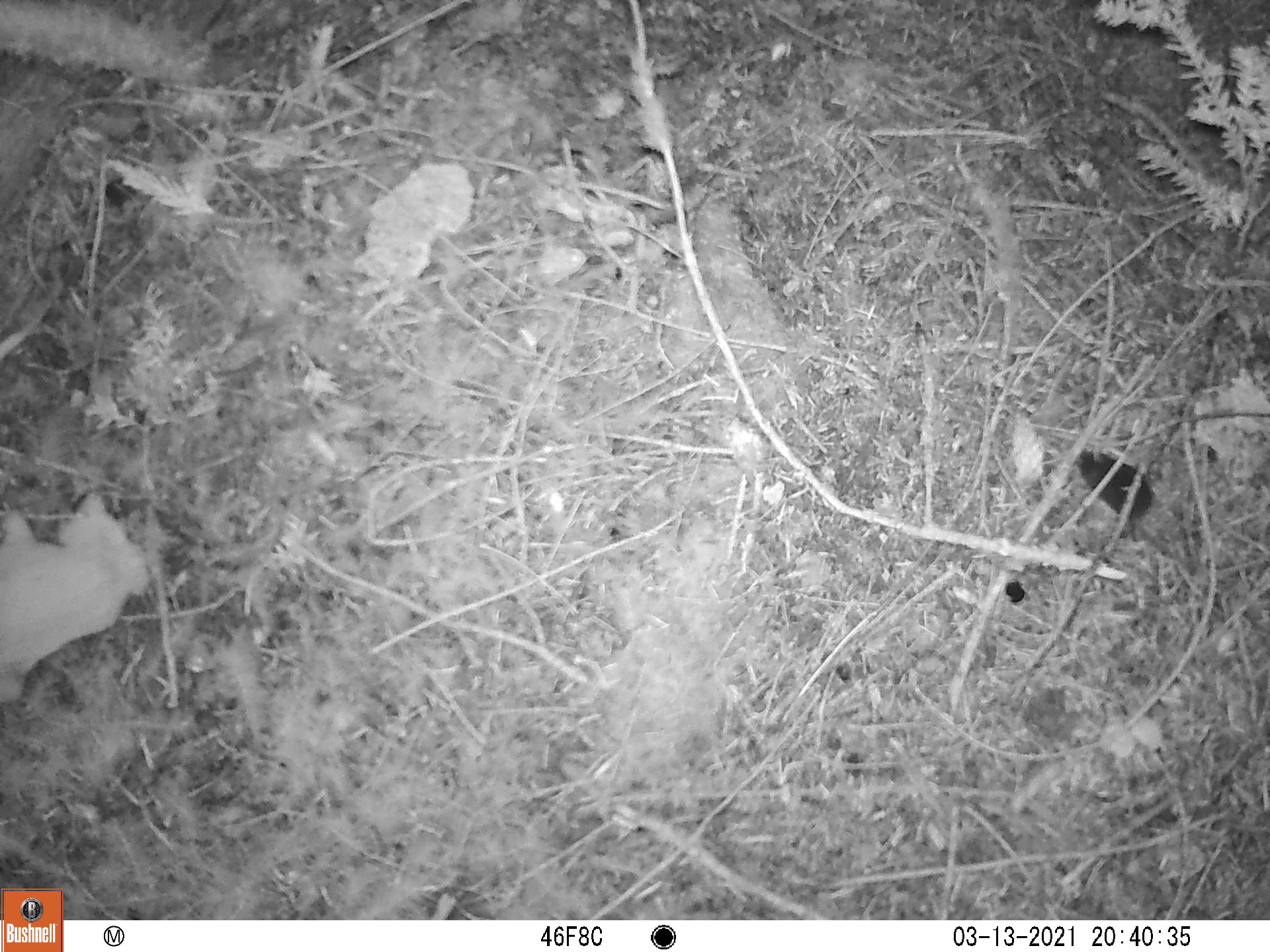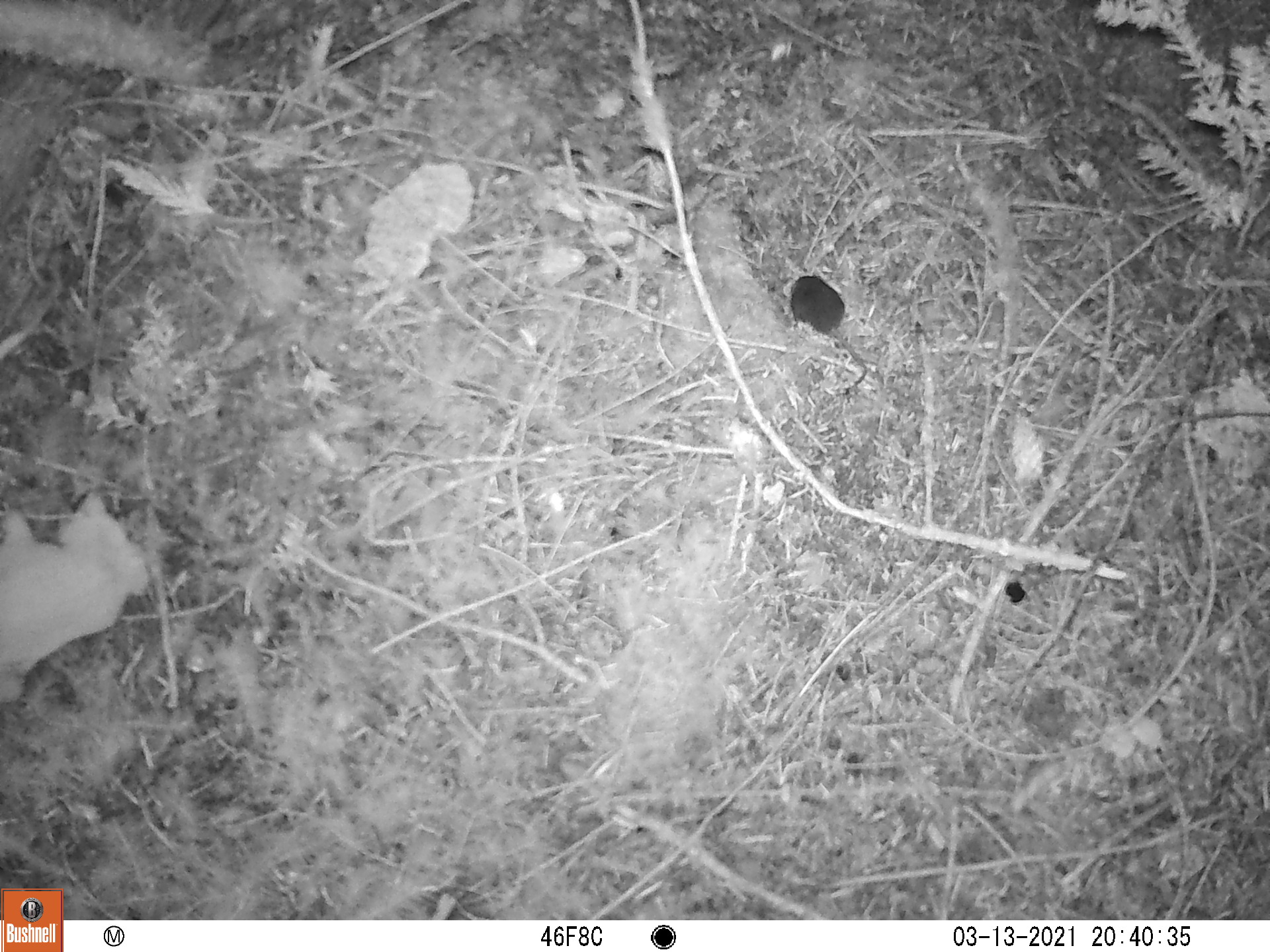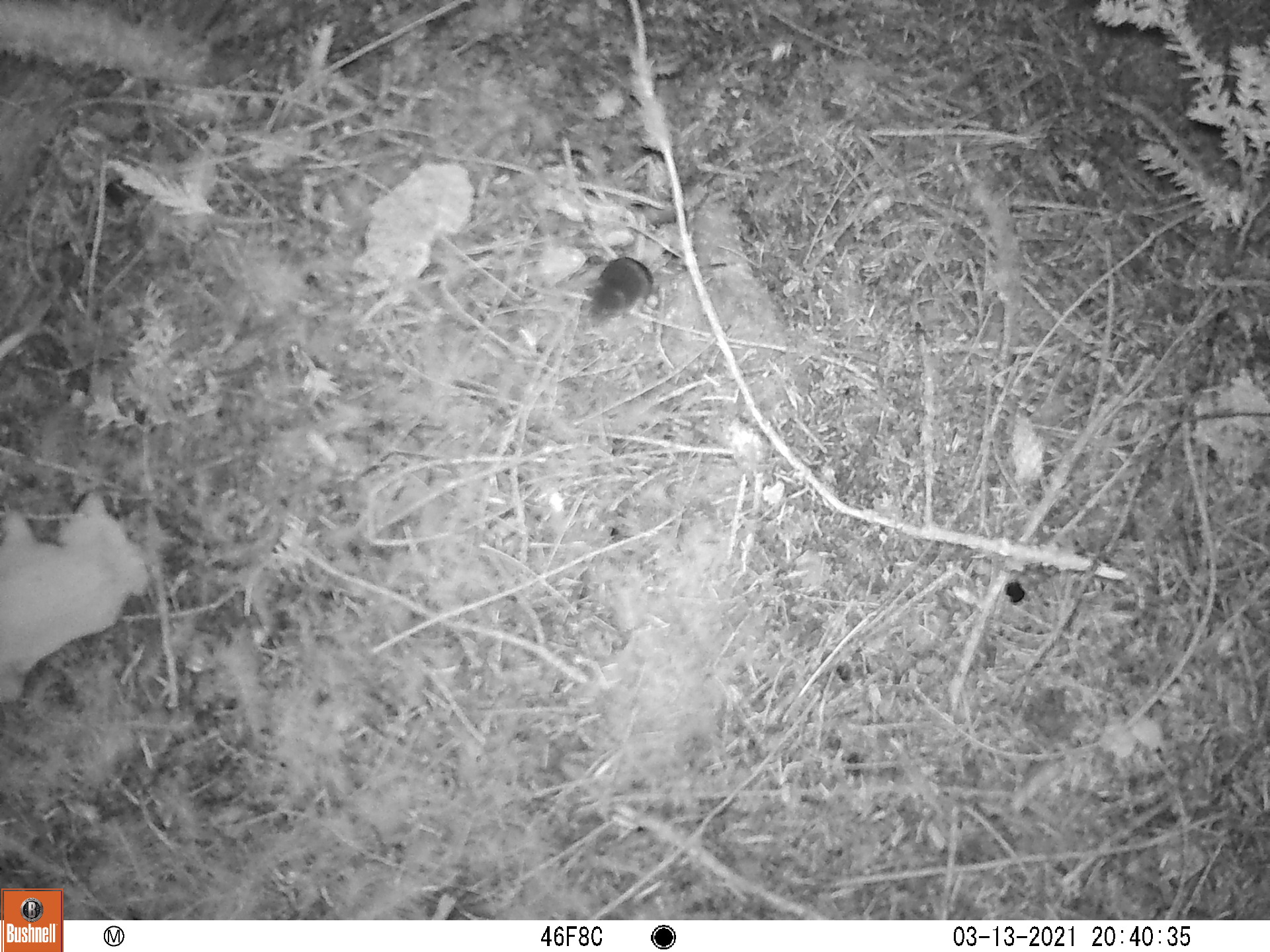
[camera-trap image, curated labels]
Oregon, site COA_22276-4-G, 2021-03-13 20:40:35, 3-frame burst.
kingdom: Animalia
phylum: Chordata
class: Mammalia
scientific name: Mammalia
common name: small mammal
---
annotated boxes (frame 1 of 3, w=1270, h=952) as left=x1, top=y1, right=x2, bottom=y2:
small mammal: left=1058, top=420, right=1251, bottom=608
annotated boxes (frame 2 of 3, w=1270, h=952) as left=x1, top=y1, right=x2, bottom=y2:
small mammal: left=758, top=237, right=955, bottom=425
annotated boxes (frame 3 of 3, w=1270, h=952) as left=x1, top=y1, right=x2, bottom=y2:
small mammal: left=534, top=162, right=800, bottom=361